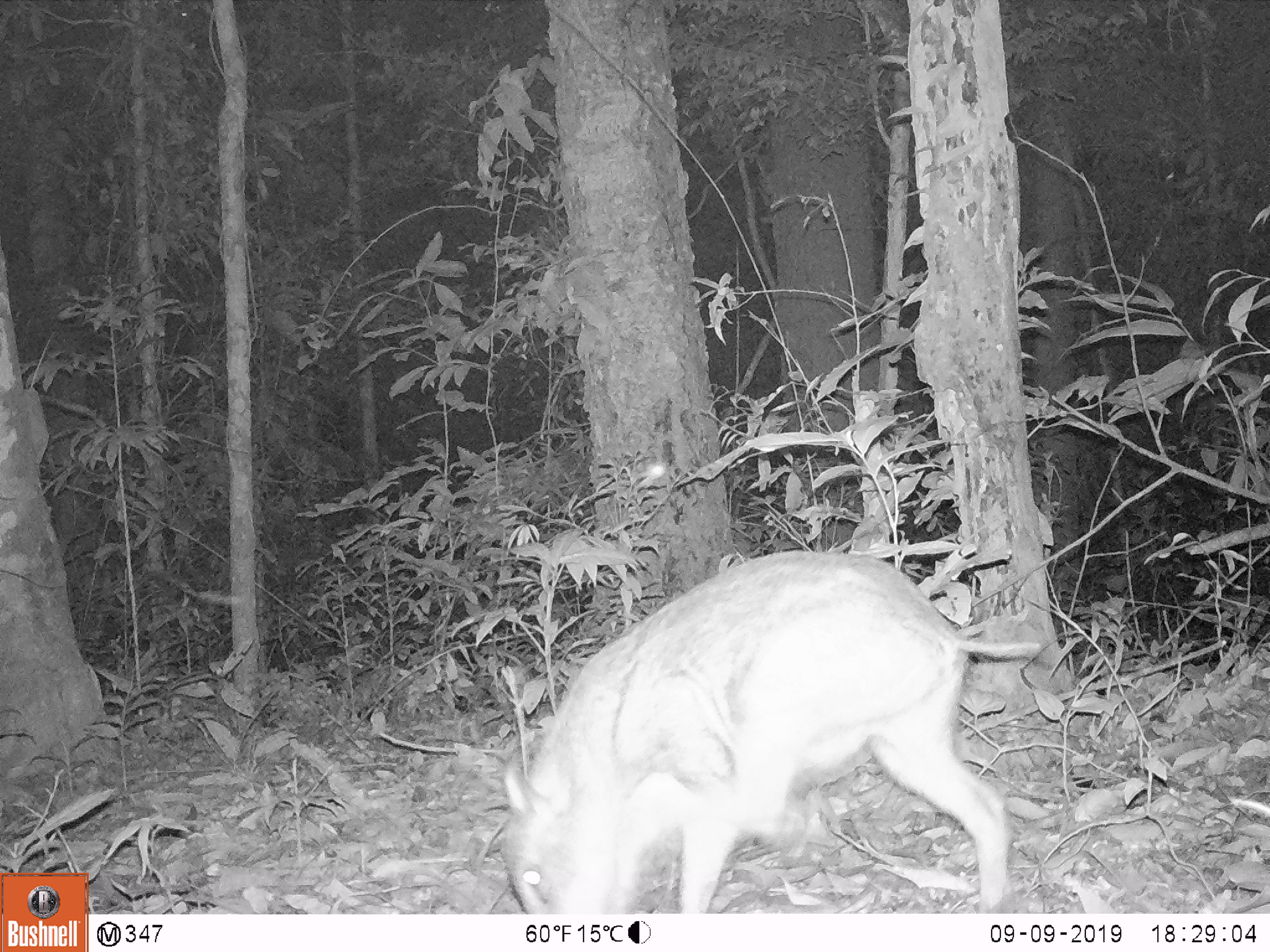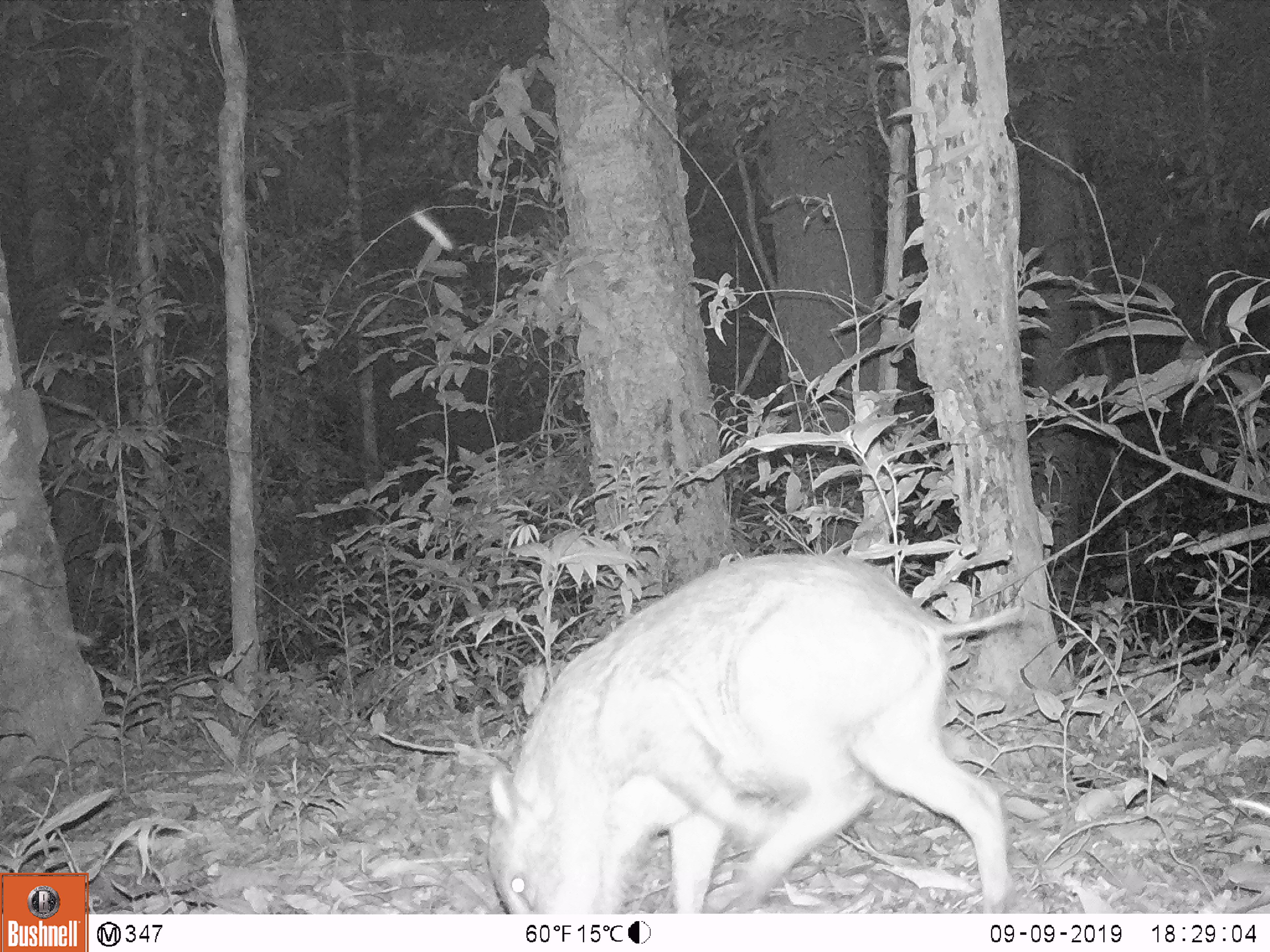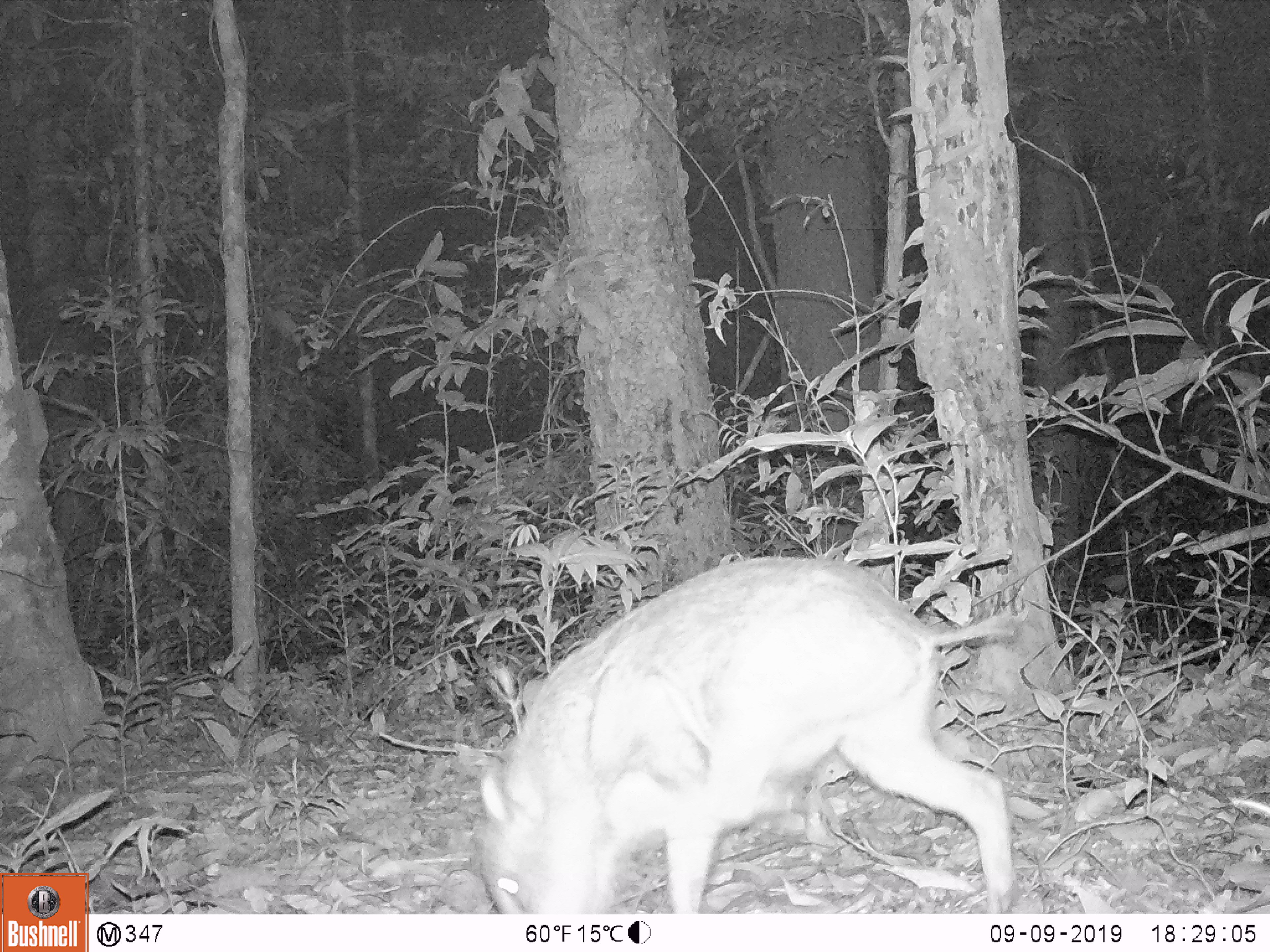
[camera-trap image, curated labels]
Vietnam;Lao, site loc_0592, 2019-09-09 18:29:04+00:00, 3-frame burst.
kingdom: Animalia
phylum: Chordata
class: Mammalia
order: Artiodactyla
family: Suidae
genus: Sus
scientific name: Sus scrofa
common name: eurasian wild pig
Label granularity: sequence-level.